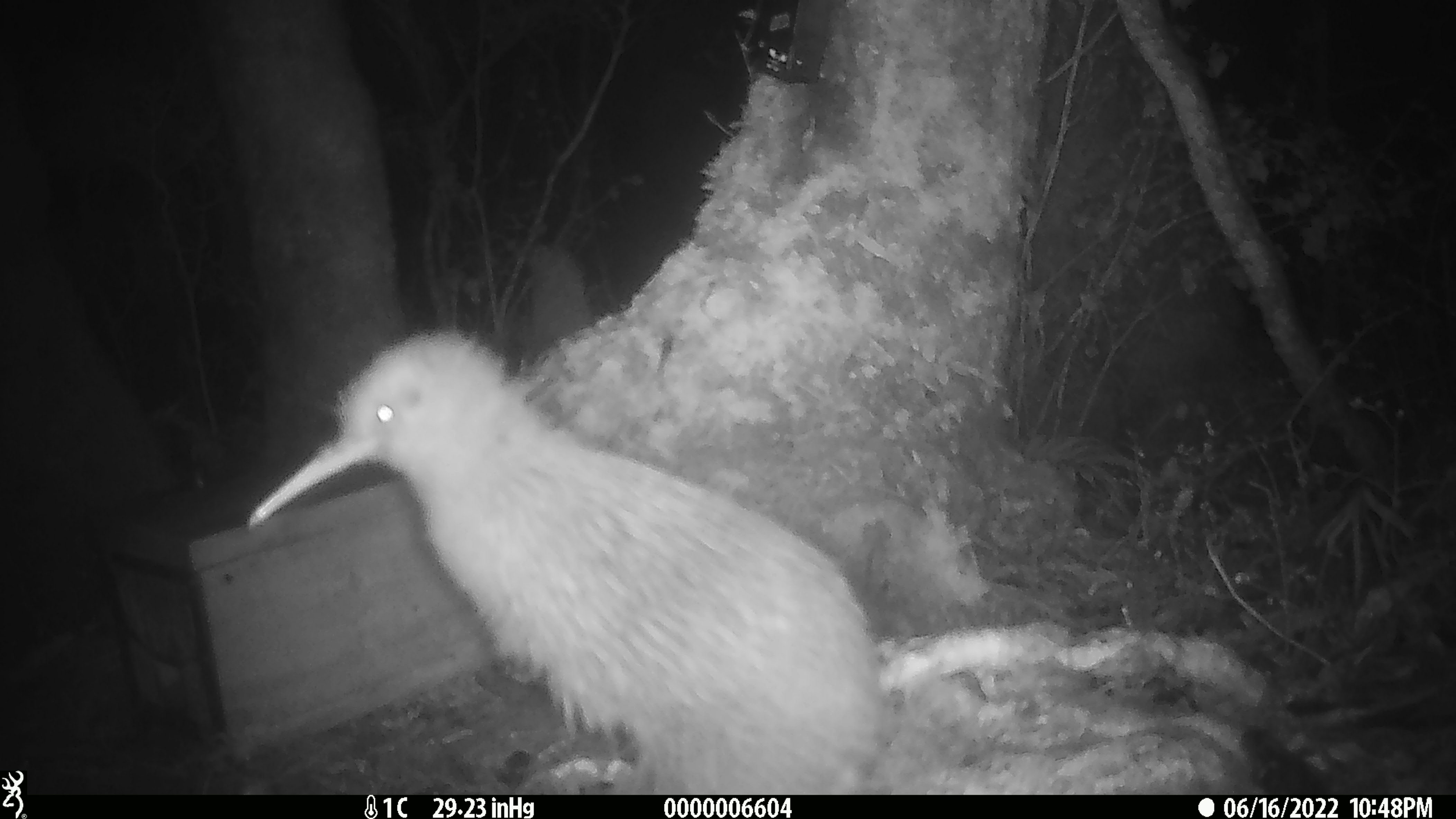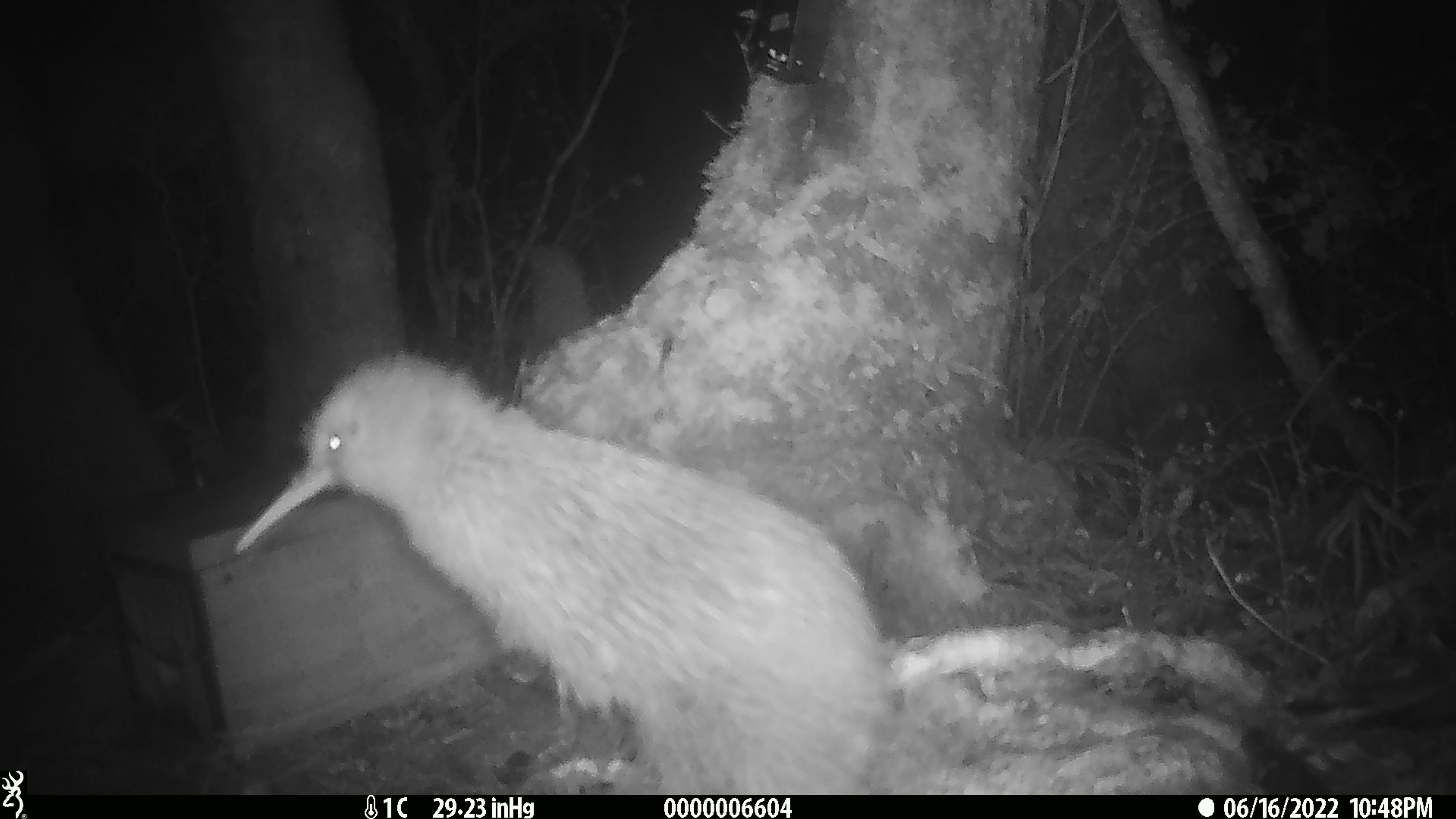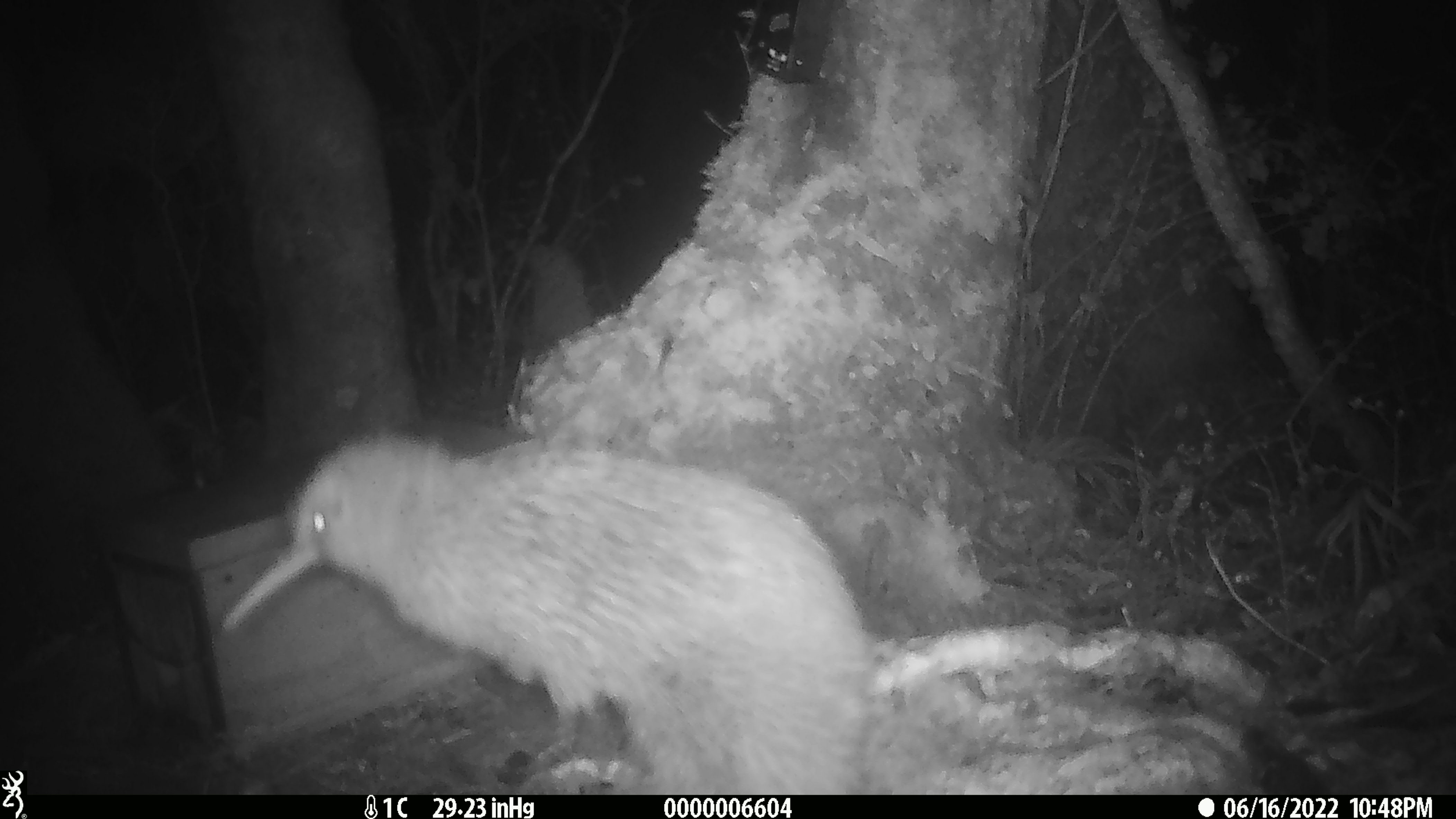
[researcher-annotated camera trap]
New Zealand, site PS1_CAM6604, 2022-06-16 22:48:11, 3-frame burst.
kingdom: Animalia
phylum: Chordata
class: Aves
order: Apterygiformes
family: Apterygidae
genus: Apteryx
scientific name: Apteryx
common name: kiwi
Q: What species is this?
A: Kiwi (Apteryx).